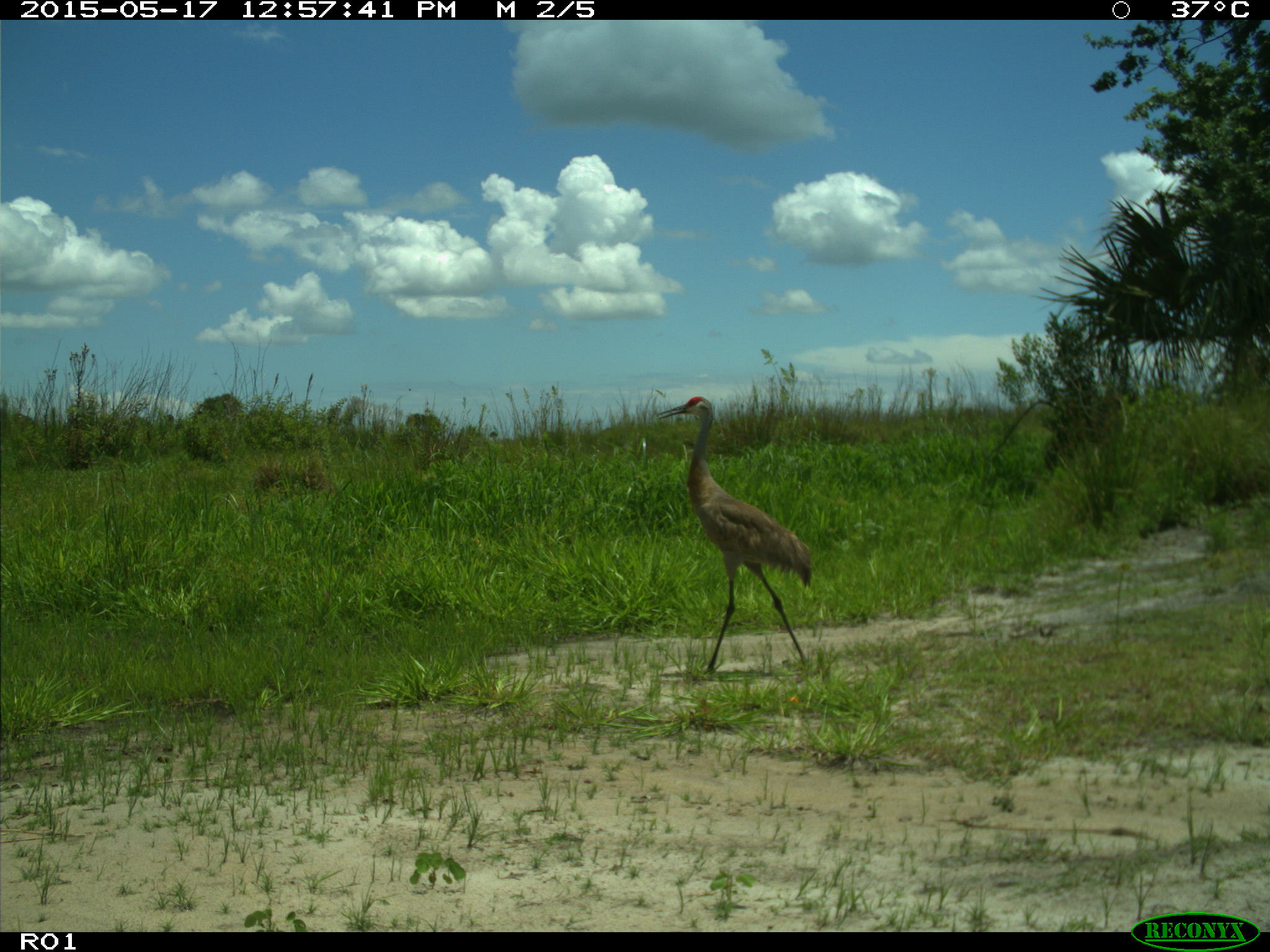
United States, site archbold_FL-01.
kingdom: Animalia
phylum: Chordata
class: Aves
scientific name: Aves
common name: birds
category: unidentified bird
Unidentified bird (birds) (Aves).